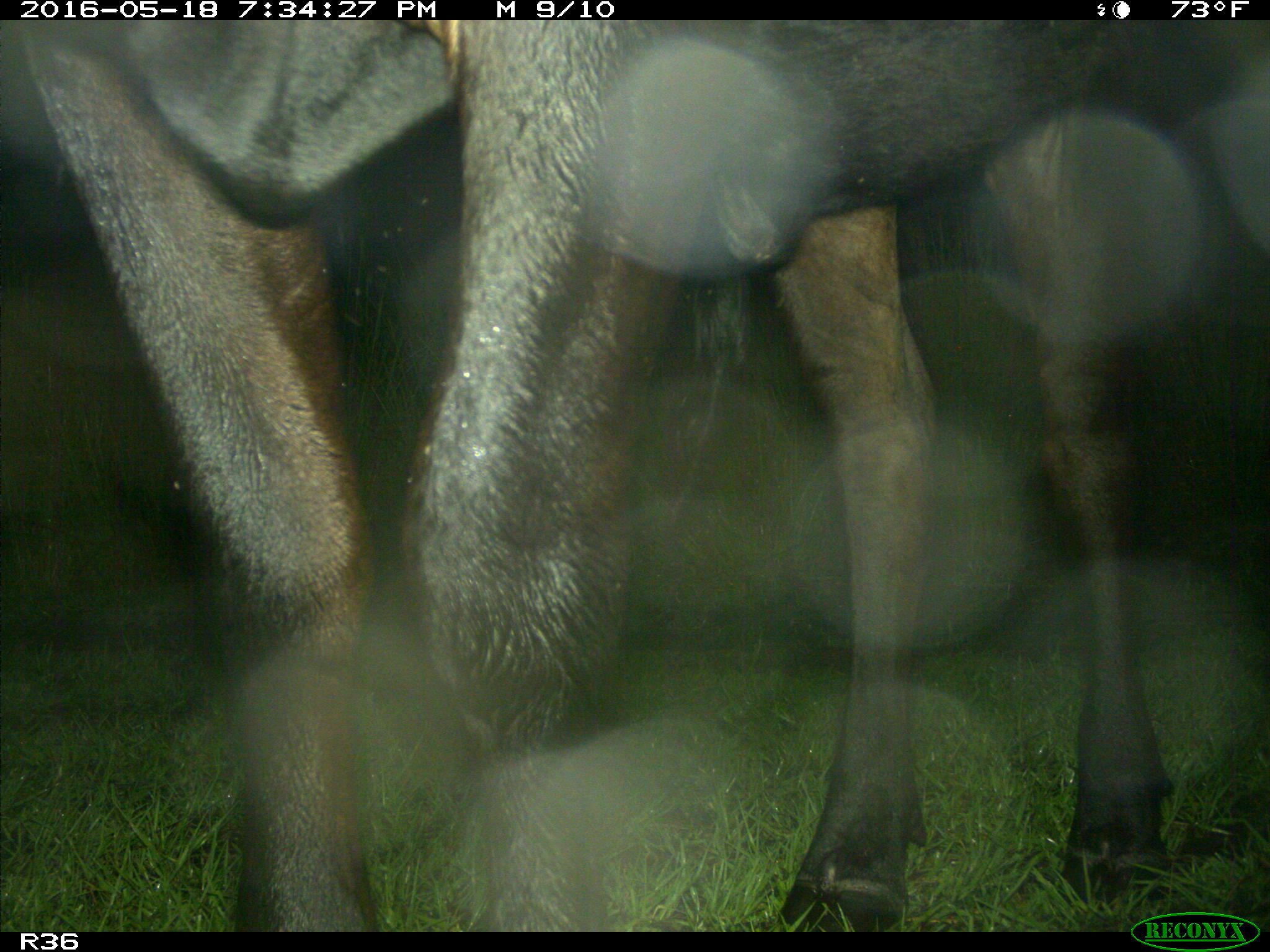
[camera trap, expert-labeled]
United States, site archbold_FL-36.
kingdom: Animalia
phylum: Chordata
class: Mammalia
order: Artiodactyla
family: Bovidae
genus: Bos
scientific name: Bos taurus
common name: domestic cow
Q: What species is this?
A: Bos taurus (domestic cow).